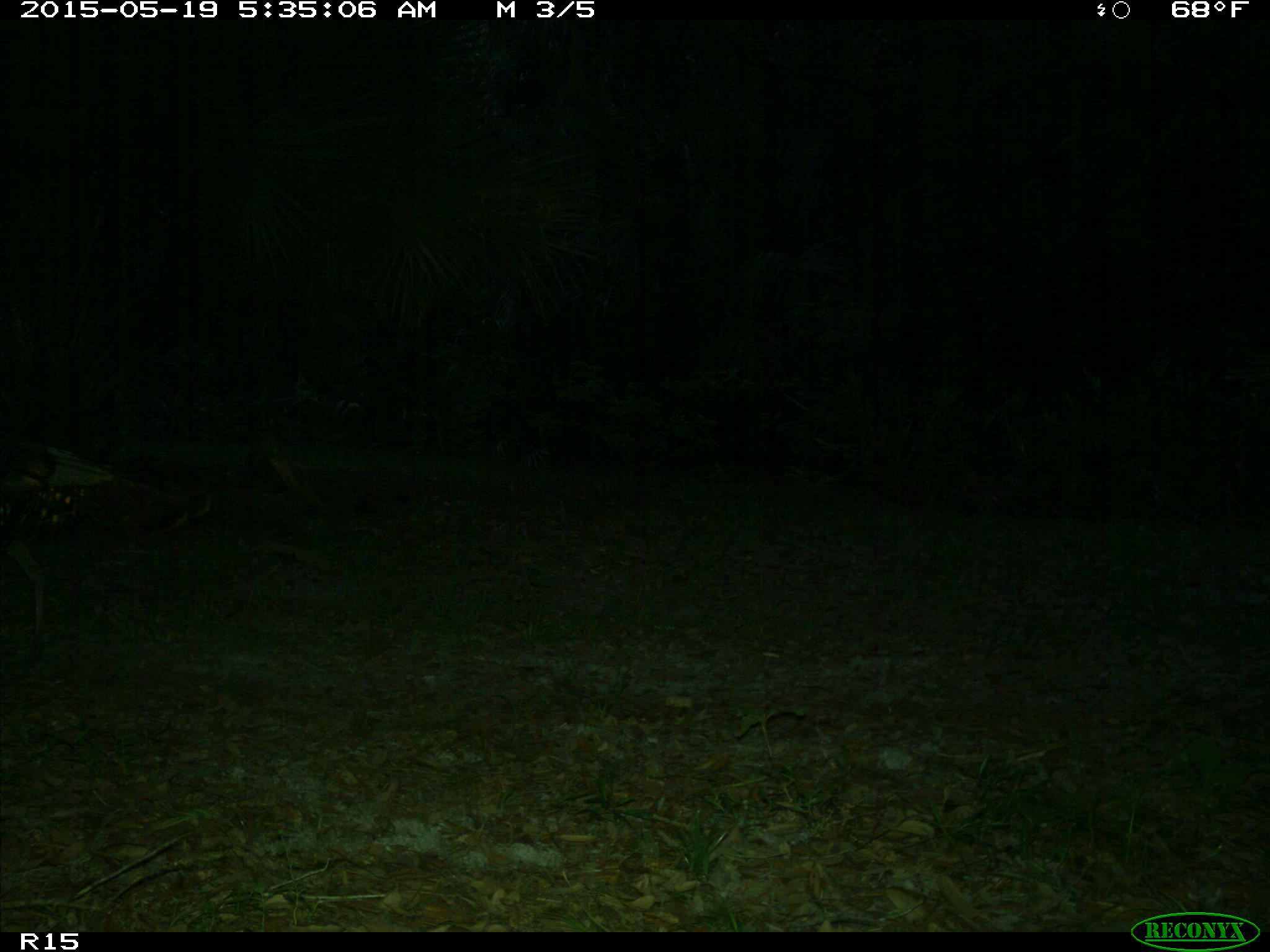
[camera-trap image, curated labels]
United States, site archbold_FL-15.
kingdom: Animalia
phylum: Chordata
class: Aves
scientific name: Aves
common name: birds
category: unidentified bird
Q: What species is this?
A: Unidentified bird (birds) (Aves).